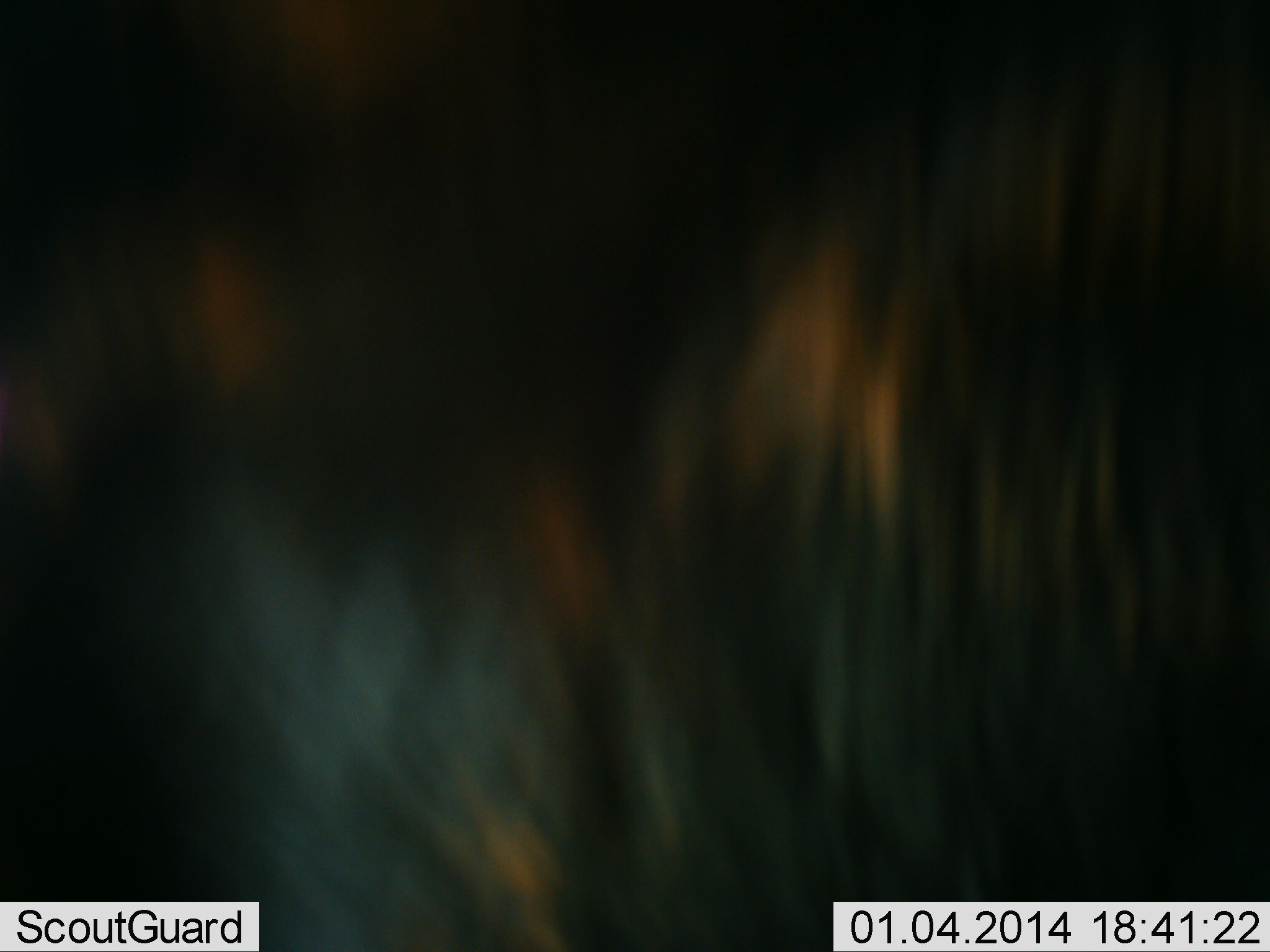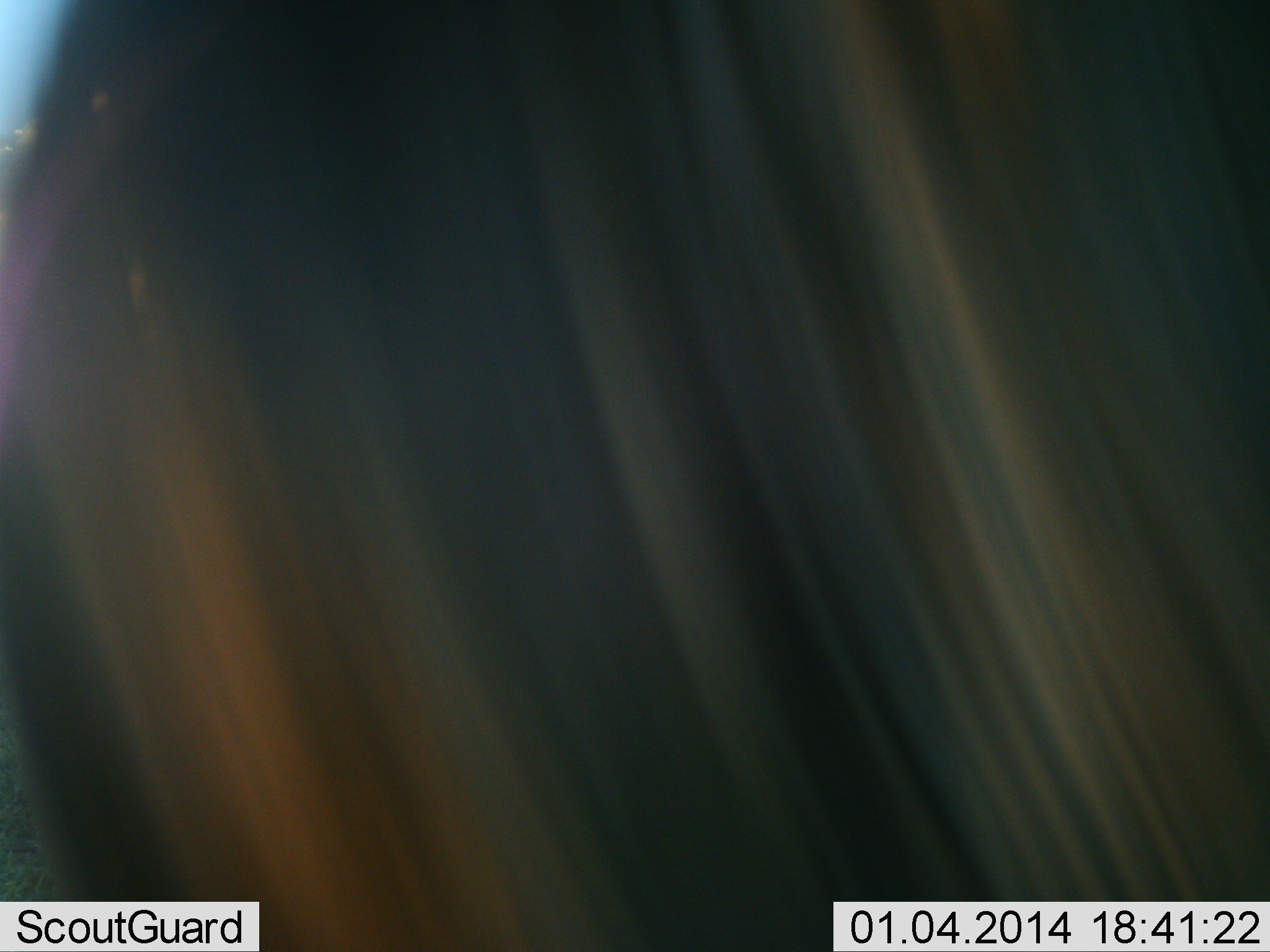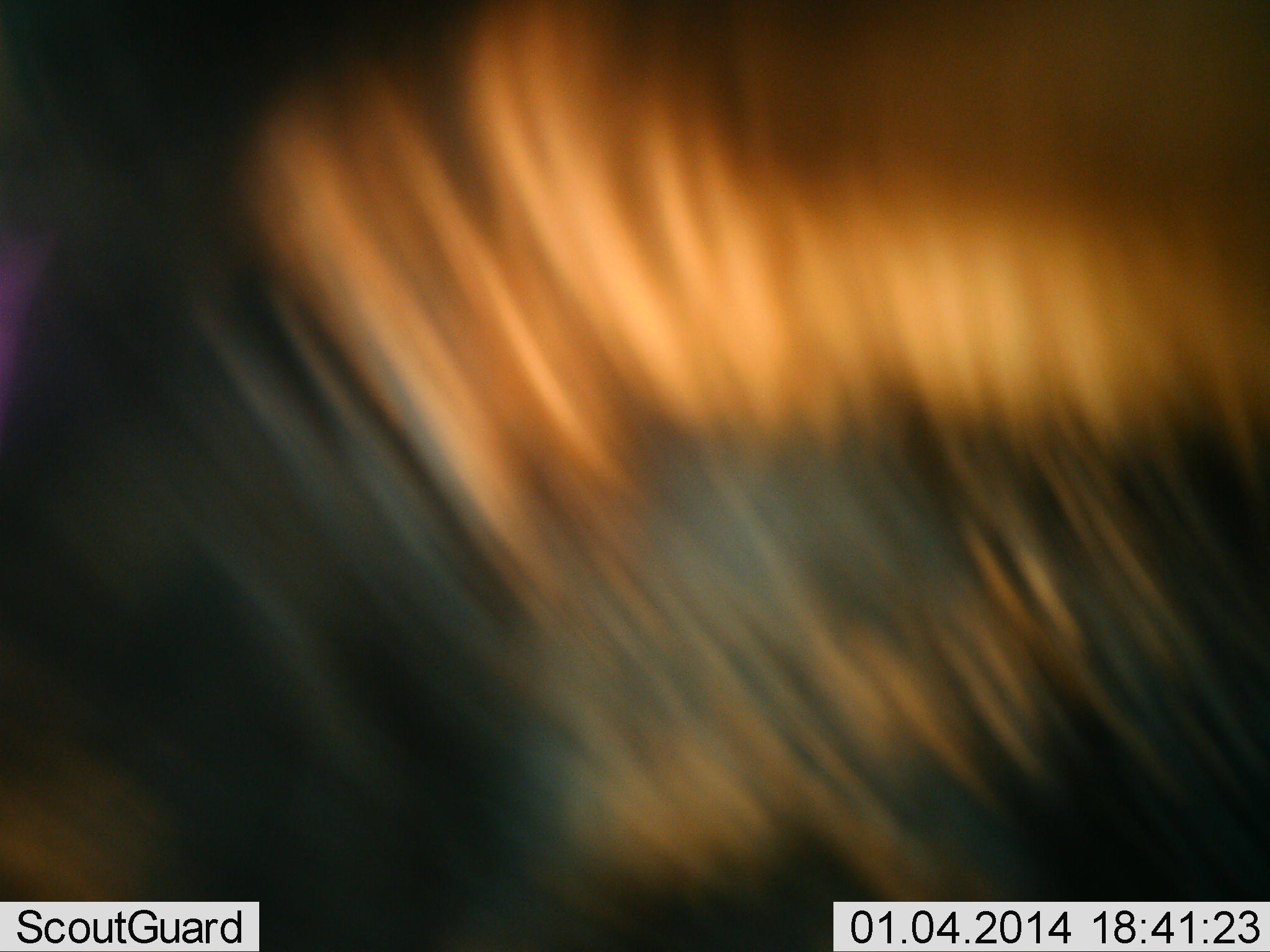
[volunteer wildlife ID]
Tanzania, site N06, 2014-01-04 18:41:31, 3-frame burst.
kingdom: Animalia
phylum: Chordata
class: Mammalia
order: Artiodactyla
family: Bovidae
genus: Connochaetes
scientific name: Connochaetes taurinus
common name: blue wildebeest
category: wildebeest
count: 1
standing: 43%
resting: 0%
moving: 57%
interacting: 0%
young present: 0%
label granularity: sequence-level